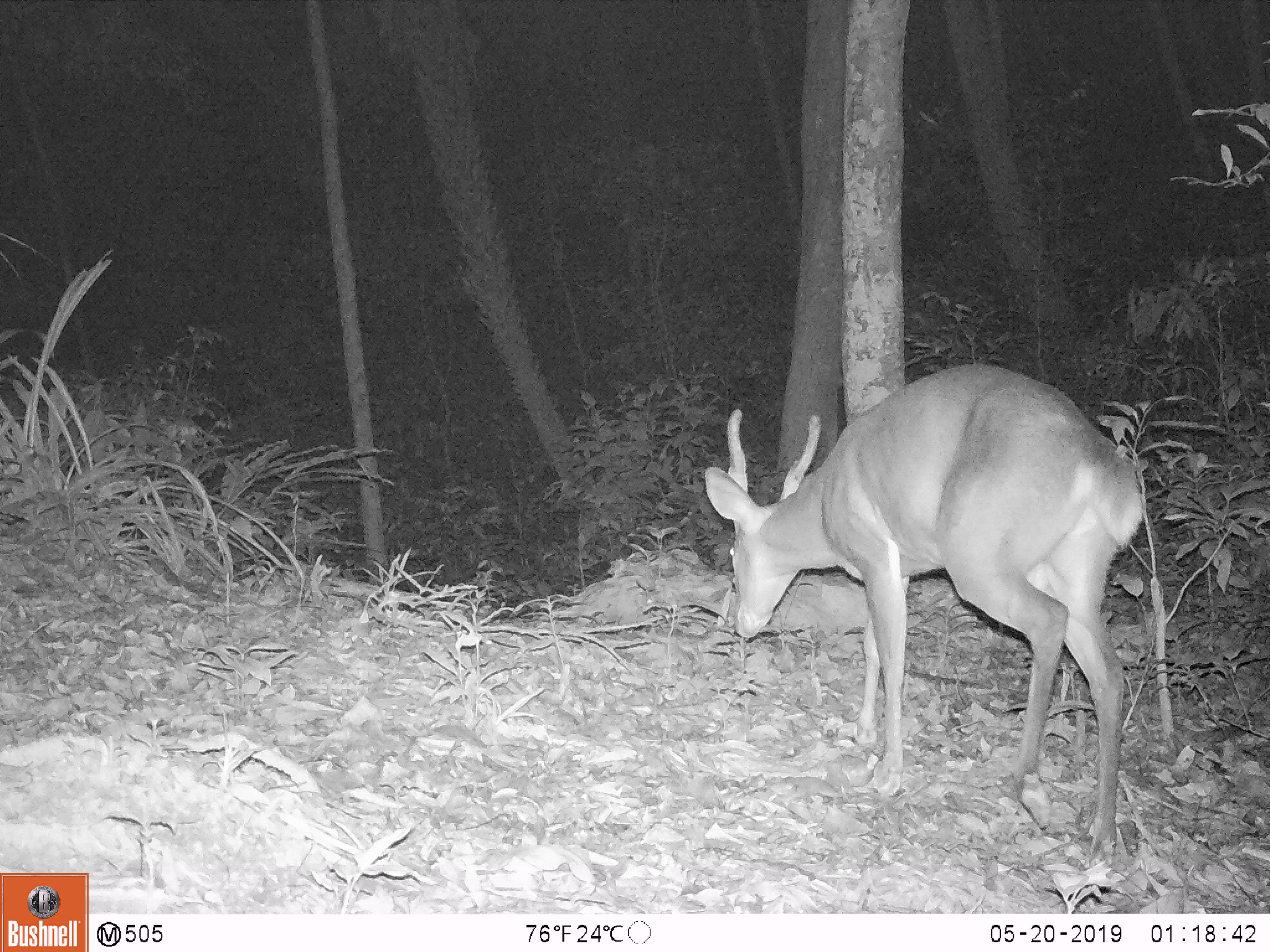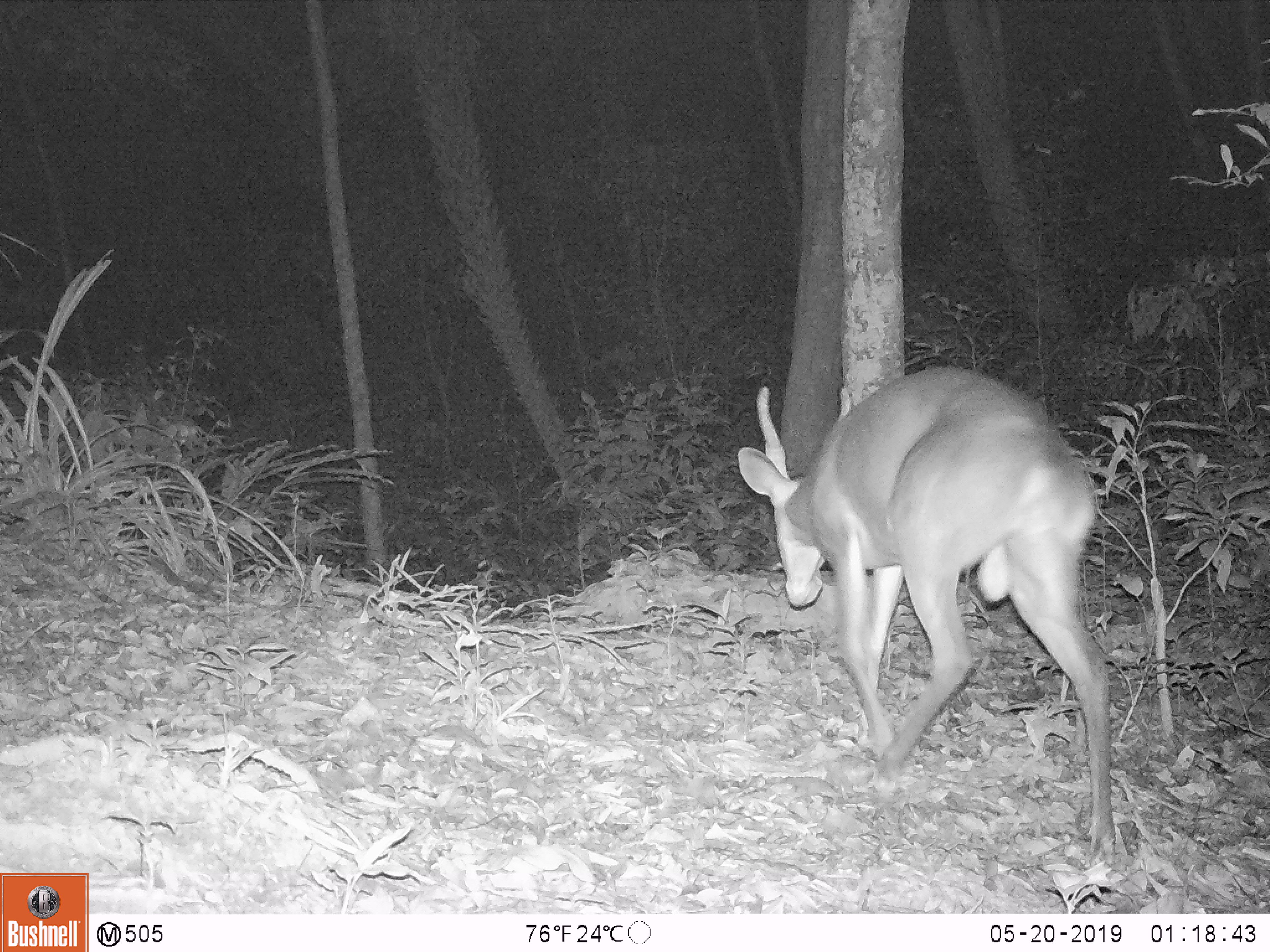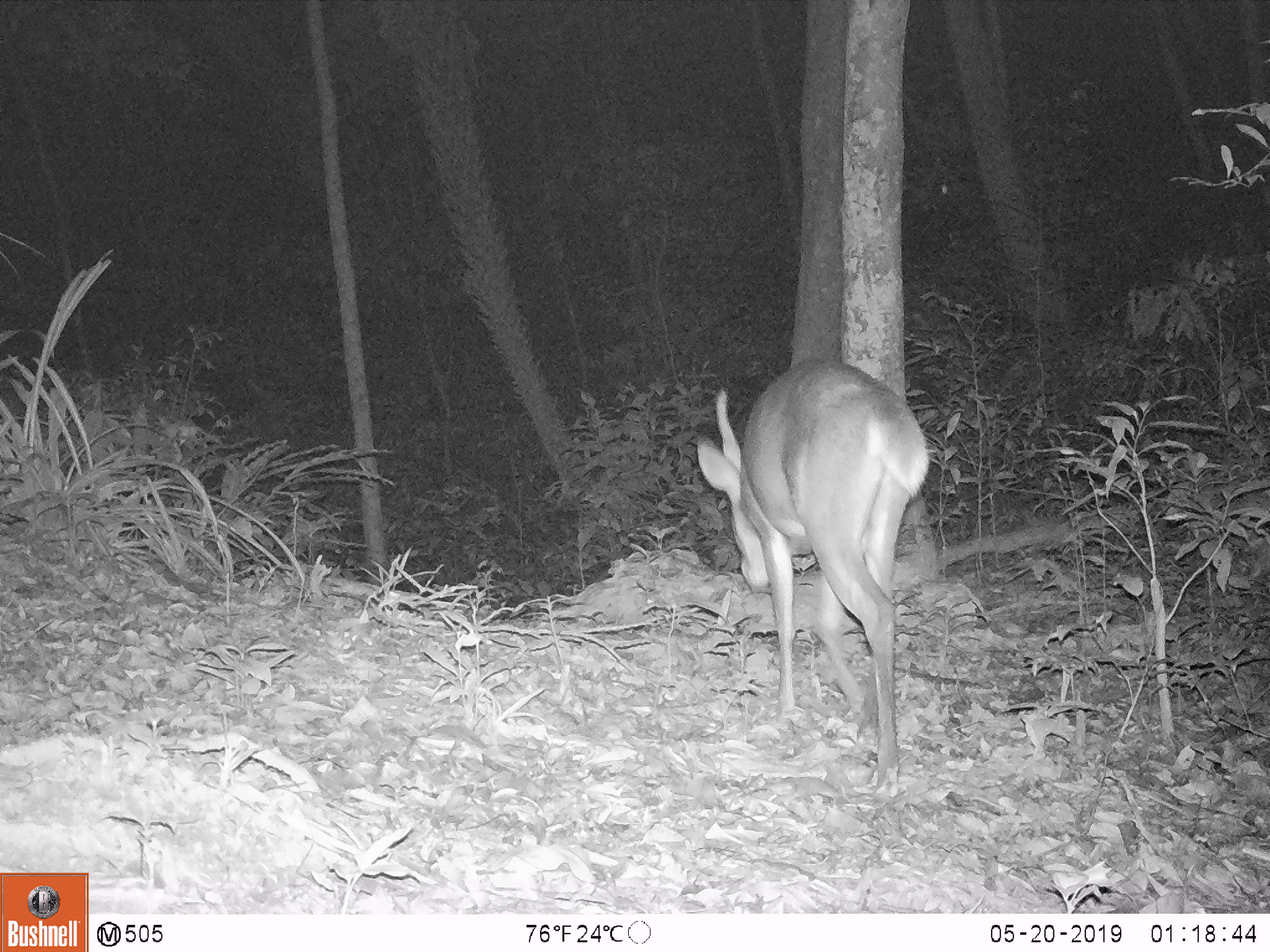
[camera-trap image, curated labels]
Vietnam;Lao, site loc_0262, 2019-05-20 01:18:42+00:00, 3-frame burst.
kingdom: Animalia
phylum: Chordata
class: Mammalia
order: Artiodactyla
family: Cervidae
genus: Muntiacus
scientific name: Muntiacus vuquangensis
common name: large-antlered muntjac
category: large antlered muntjac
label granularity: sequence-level